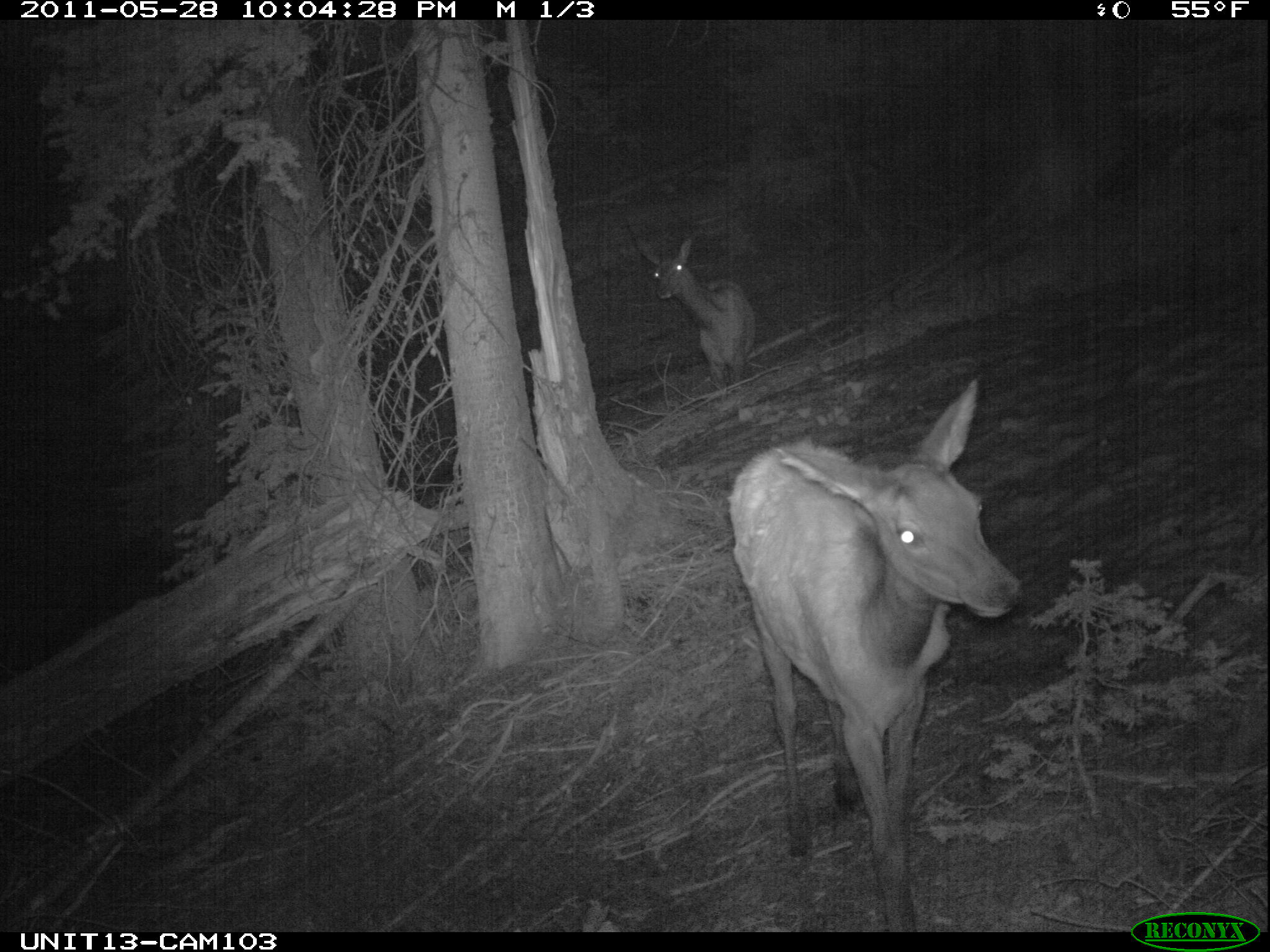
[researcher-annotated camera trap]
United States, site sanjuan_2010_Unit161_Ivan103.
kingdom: Animalia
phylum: Chordata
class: Mammalia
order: Artiodactyla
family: Cervidae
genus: Cervus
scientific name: Cervus elaphus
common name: red deer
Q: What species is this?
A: Cervus elaphus (red deer).